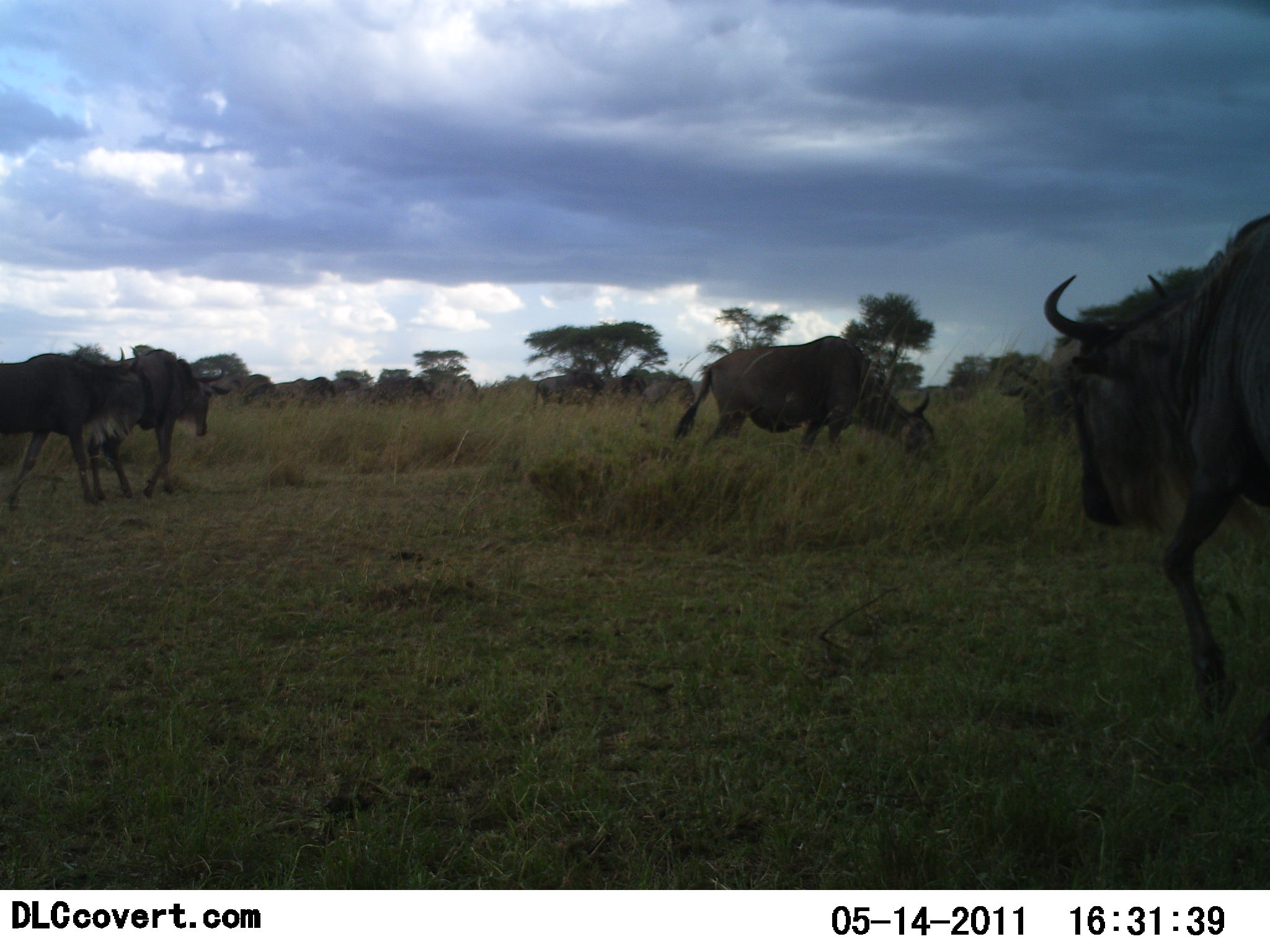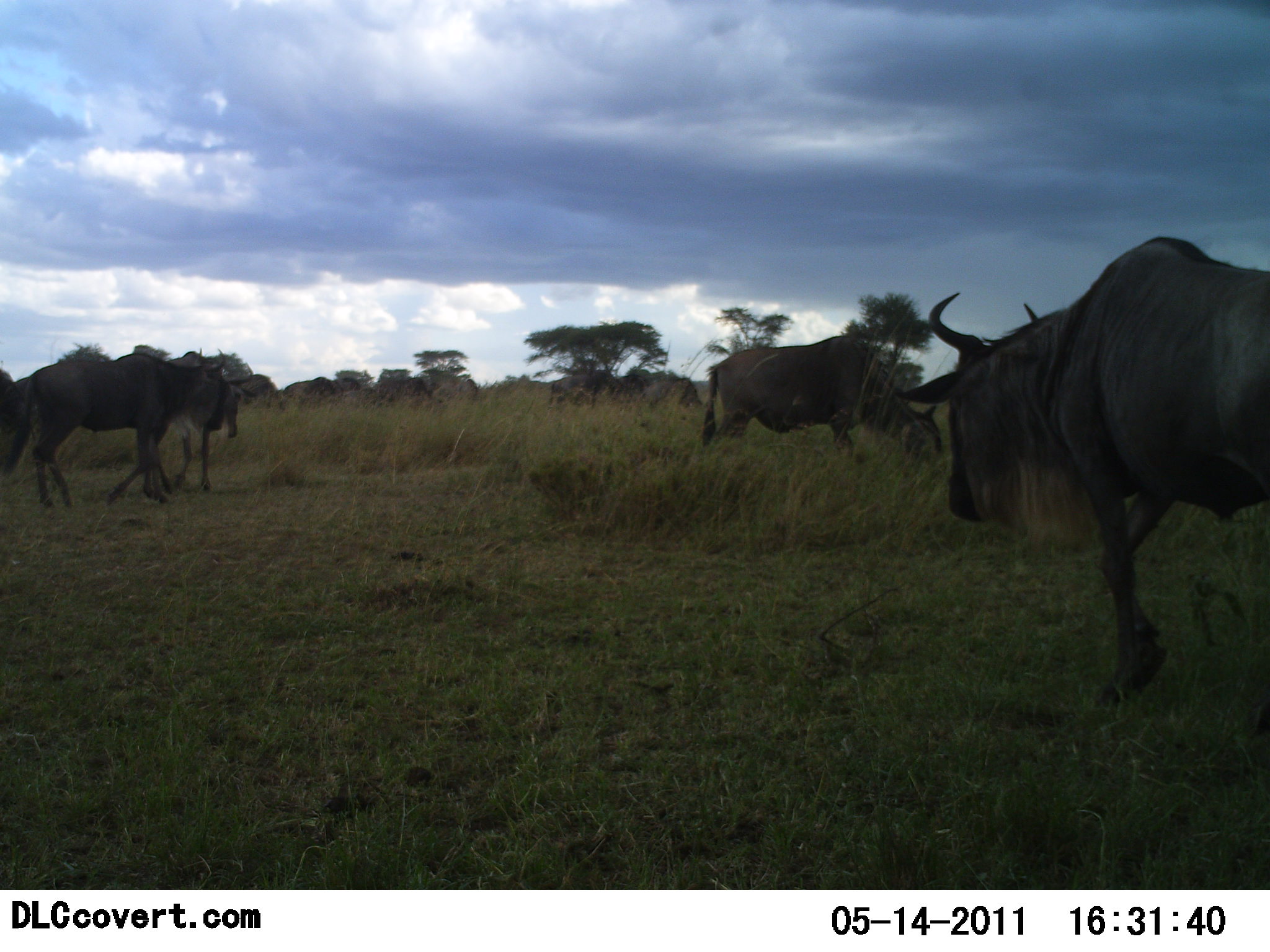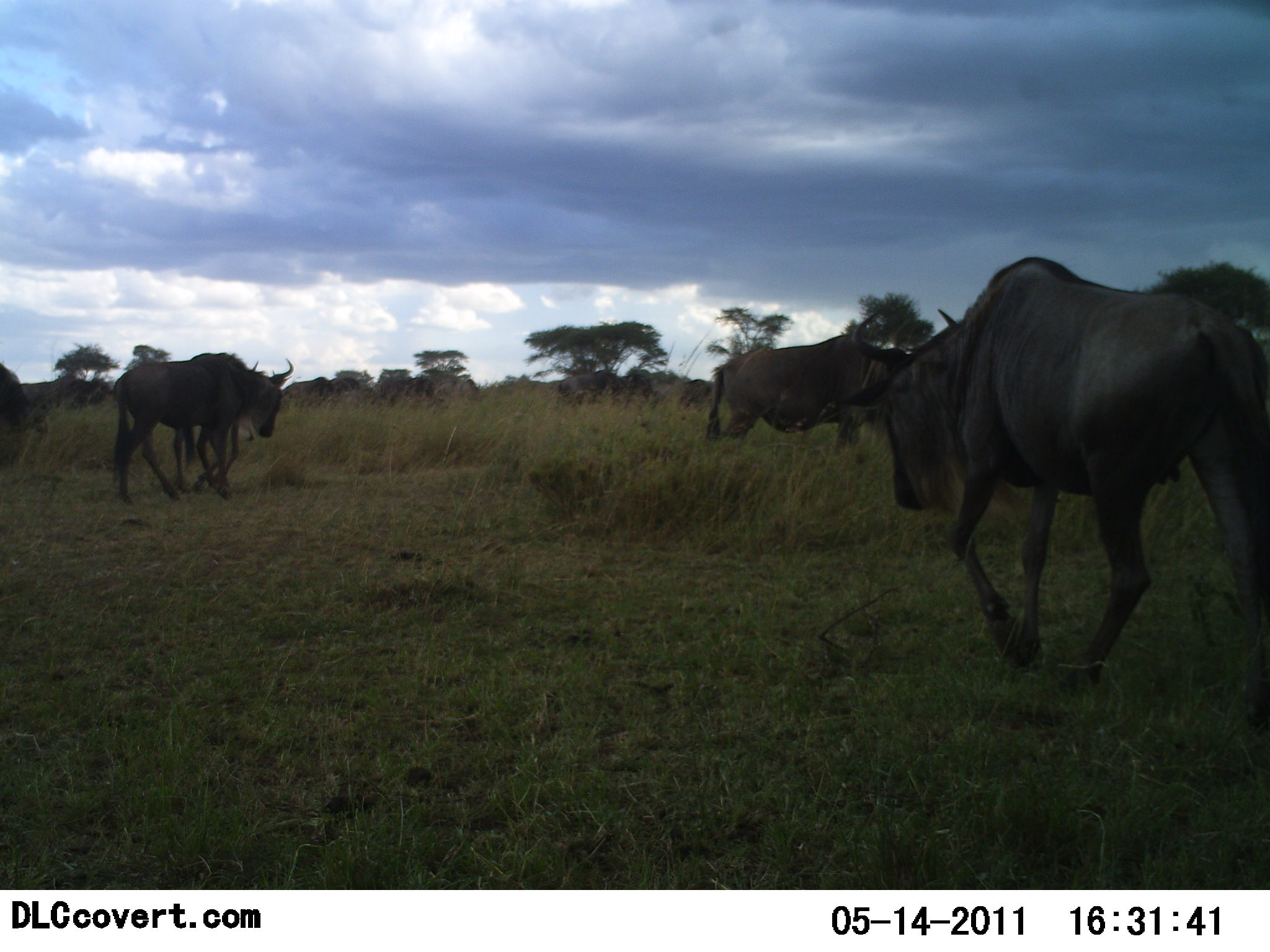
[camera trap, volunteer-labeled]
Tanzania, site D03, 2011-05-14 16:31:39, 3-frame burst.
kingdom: Animalia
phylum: Chordata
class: Mammalia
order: Artiodactyla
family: Bovidae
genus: Connochaetes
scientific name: Connochaetes taurinus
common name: blue wildebeest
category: wildebeest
Wildebeest (blue wildebeest) (Connochaetes taurinus), count 6. Behavior (volunteer vote fractions): standing 9%, resting 0%, moving 100%, interacting 0%. Young present (vote fraction): 0%. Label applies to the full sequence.